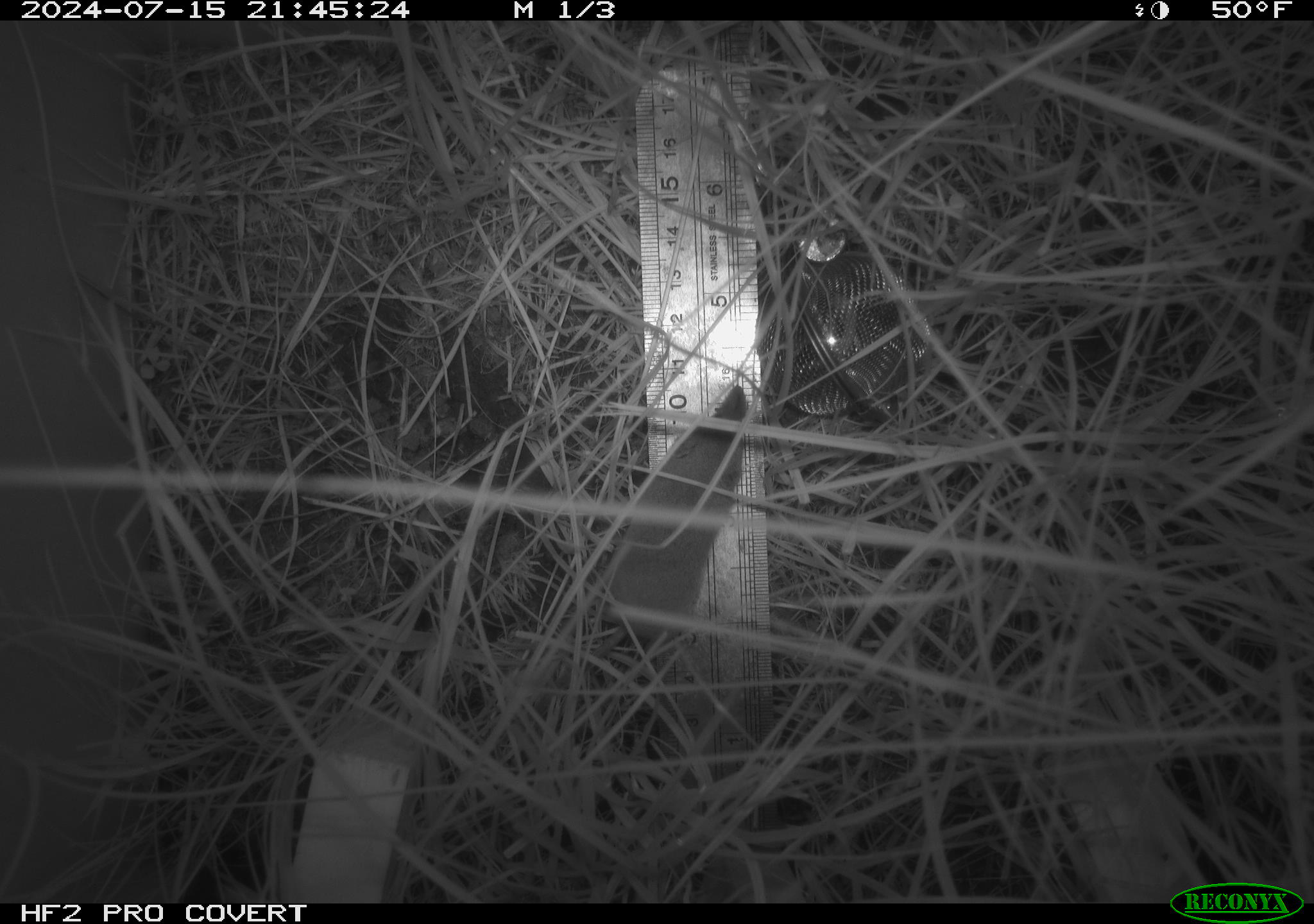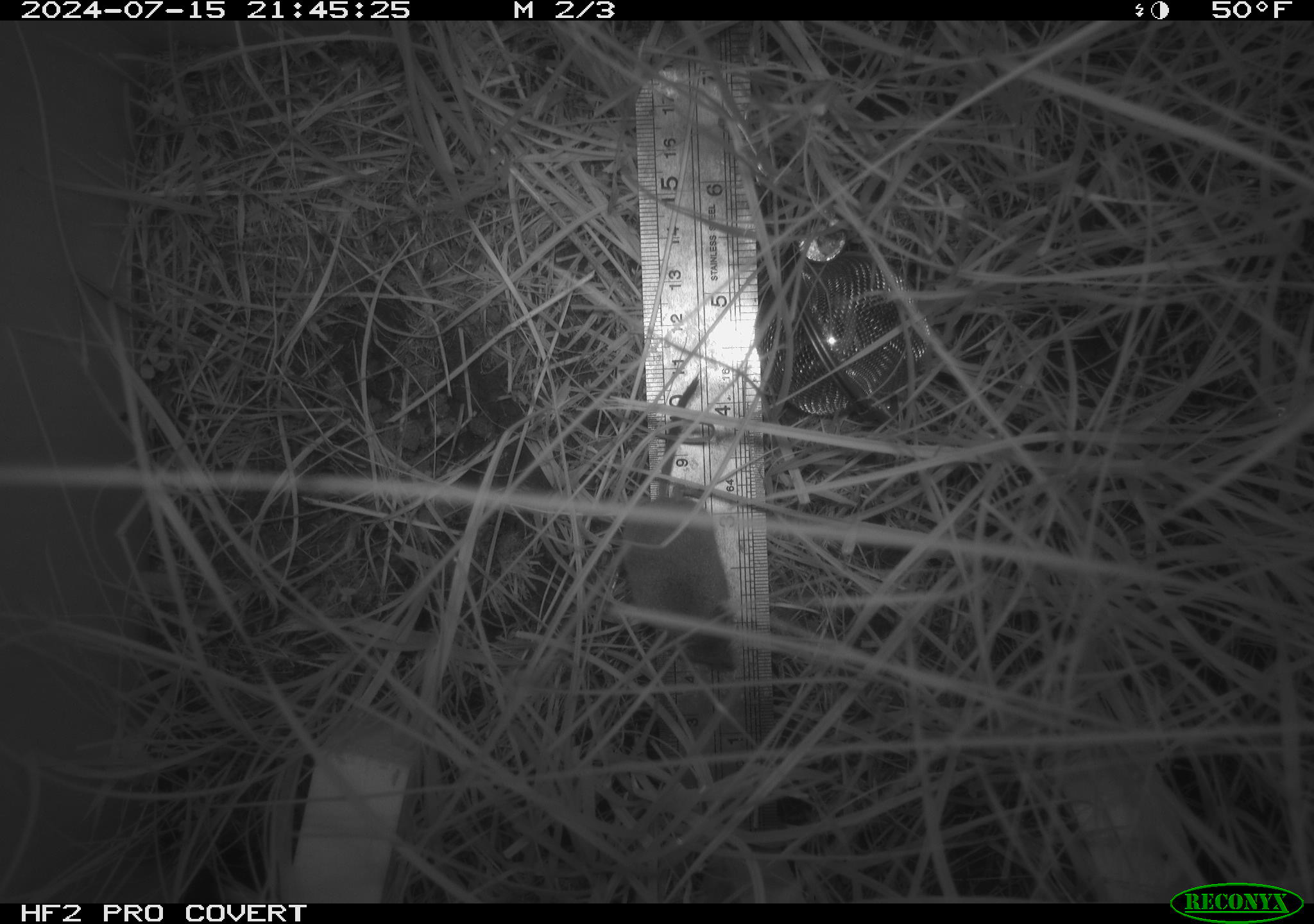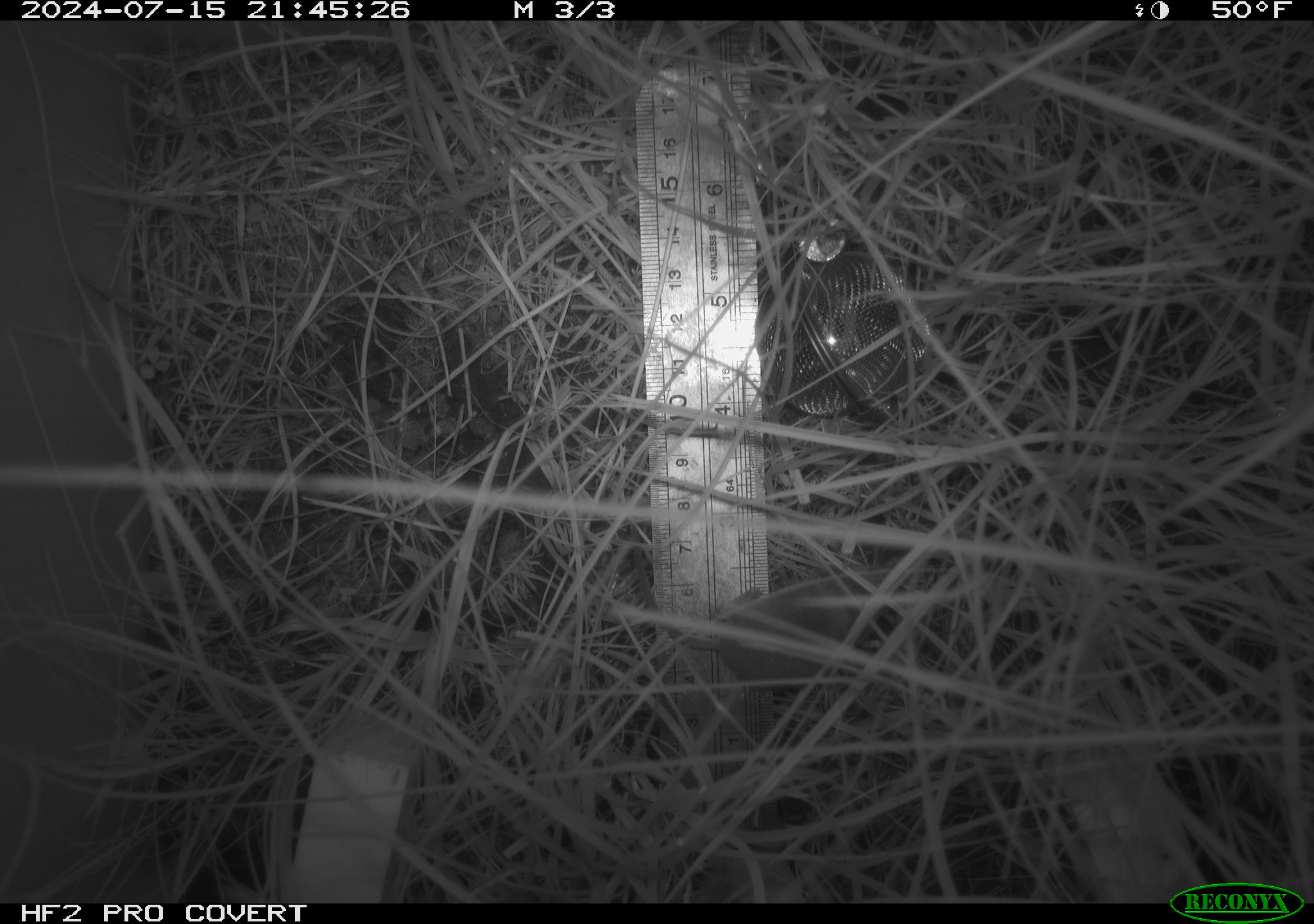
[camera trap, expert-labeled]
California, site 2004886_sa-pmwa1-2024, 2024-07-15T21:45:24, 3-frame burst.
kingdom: Animalia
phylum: Chordata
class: Mammalia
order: Eulipotyphla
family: Soricidae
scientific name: Soricidae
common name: shrews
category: soricidae family